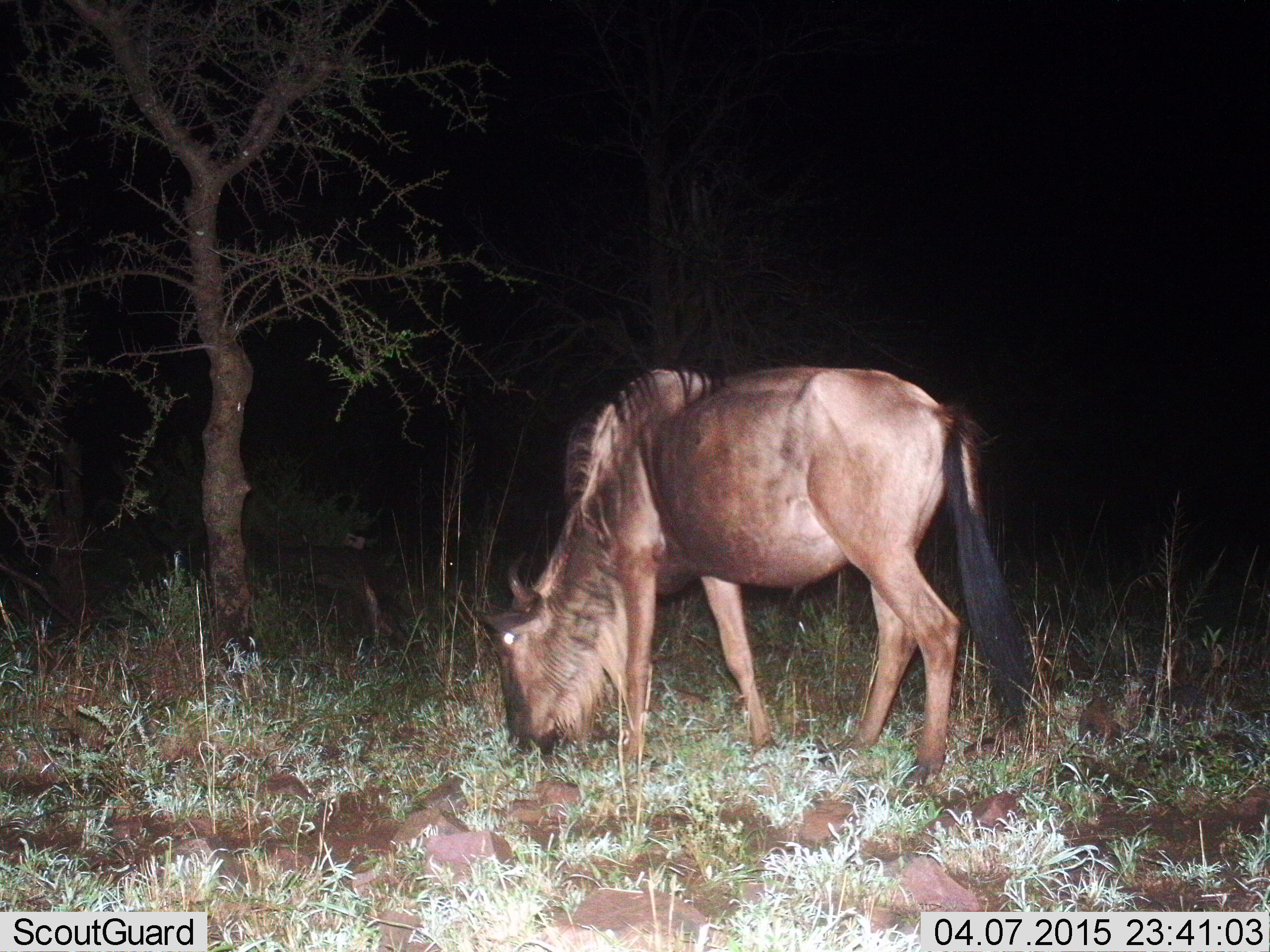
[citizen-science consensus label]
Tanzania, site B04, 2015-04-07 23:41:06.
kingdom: Animalia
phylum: Chordata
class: Mammalia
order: Artiodactyla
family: Bovidae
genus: Connochaetes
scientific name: Connochaetes taurinus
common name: blue wildebeest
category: wildebeest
Wildebeest (blue wildebeest) (Connochaetes taurinus), count 1. Behavior (volunteer vote fractions): standing 50%, resting 0%, moving 10%, interacting 0%. Young present (vote fraction): 0%. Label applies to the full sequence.